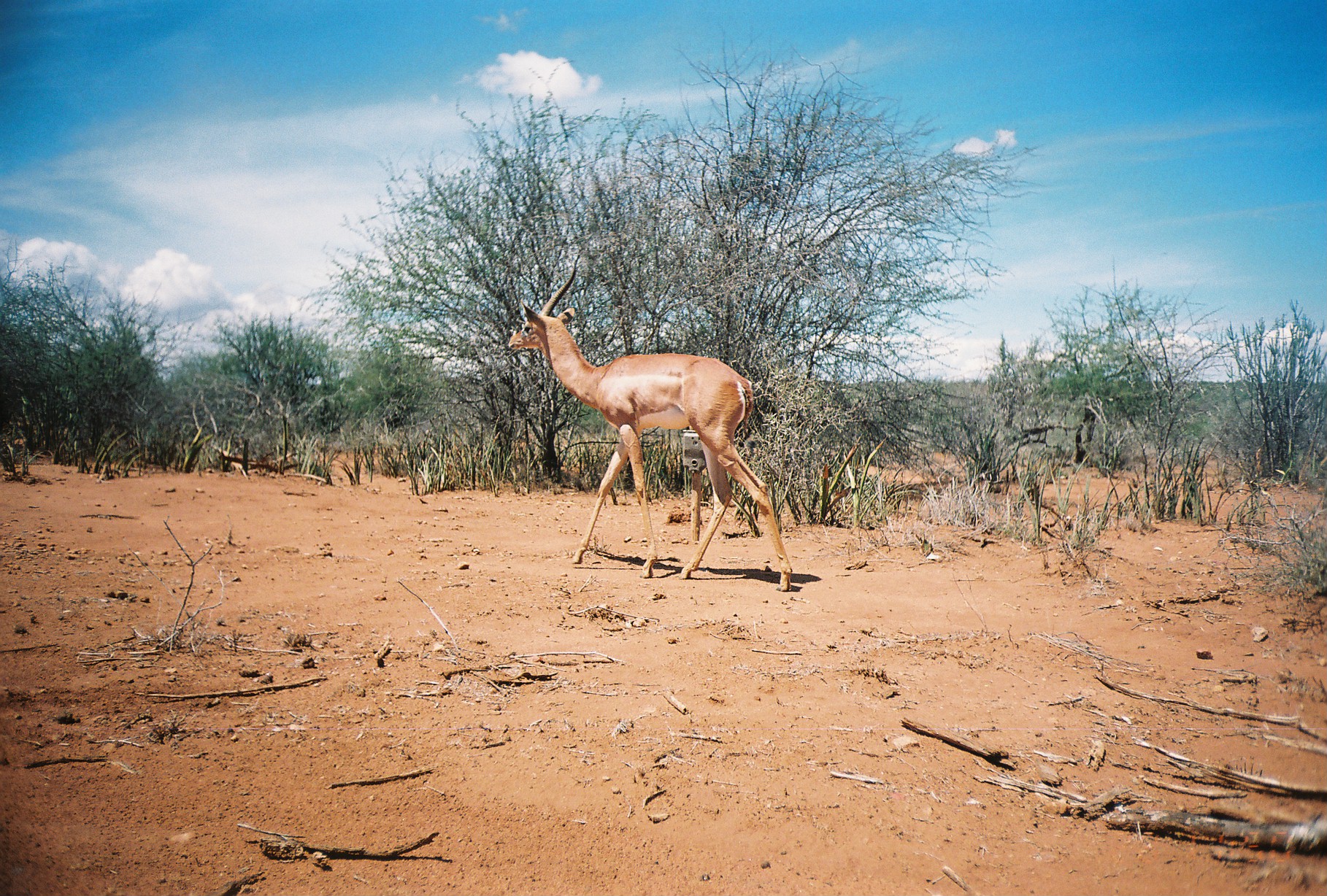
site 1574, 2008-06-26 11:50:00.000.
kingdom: Animalia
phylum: Chordata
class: Mammalia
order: Artiodactyla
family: Bovidae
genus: Litocranius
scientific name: Litocranius walleri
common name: gerenuk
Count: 1.